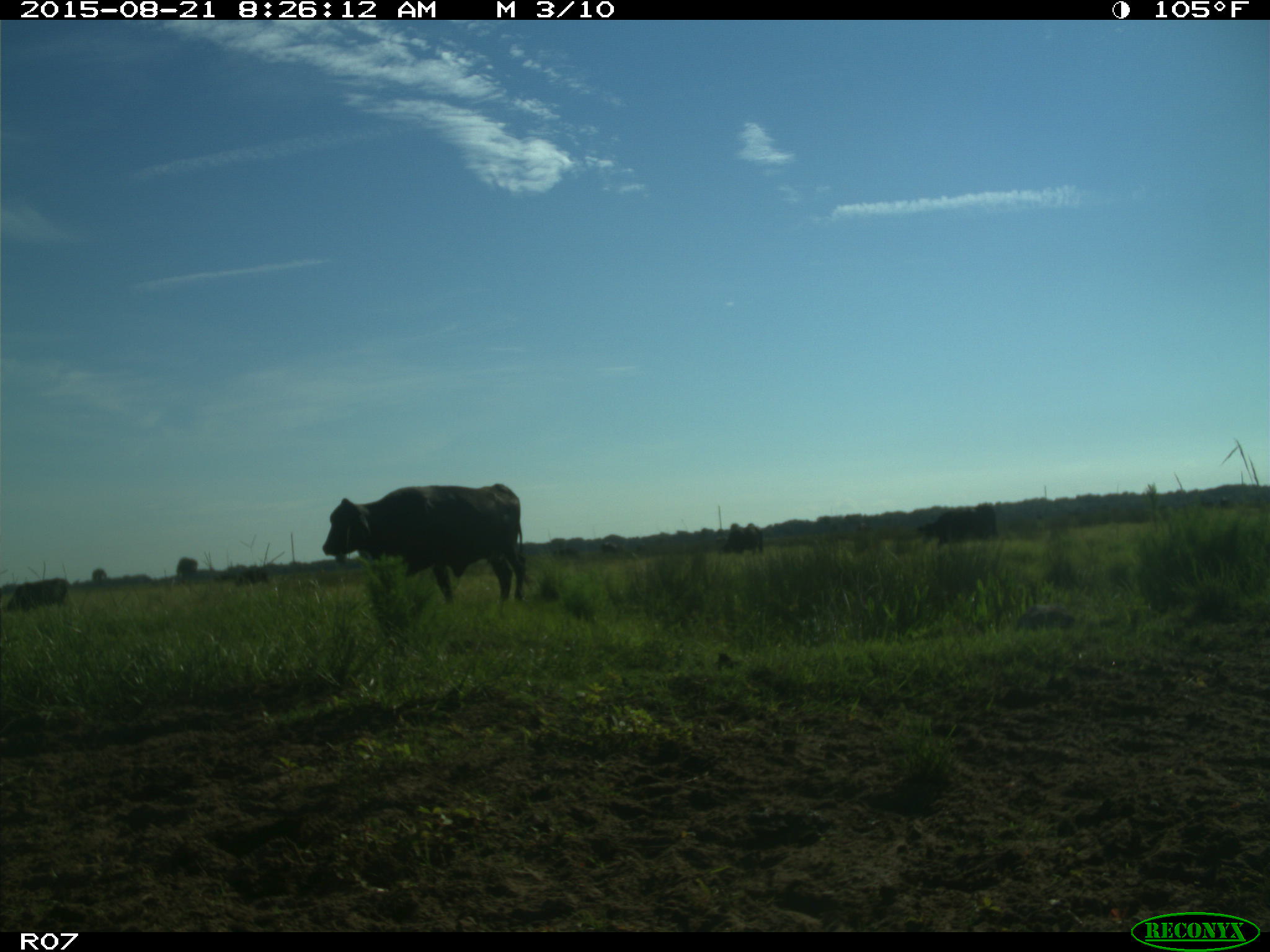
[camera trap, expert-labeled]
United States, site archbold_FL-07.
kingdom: Animalia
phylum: Chordata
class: Mammalia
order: Artiodactyla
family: Bovidae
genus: Bos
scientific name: Bos taurus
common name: domestic cow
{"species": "Bos taurus (domestic cow)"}